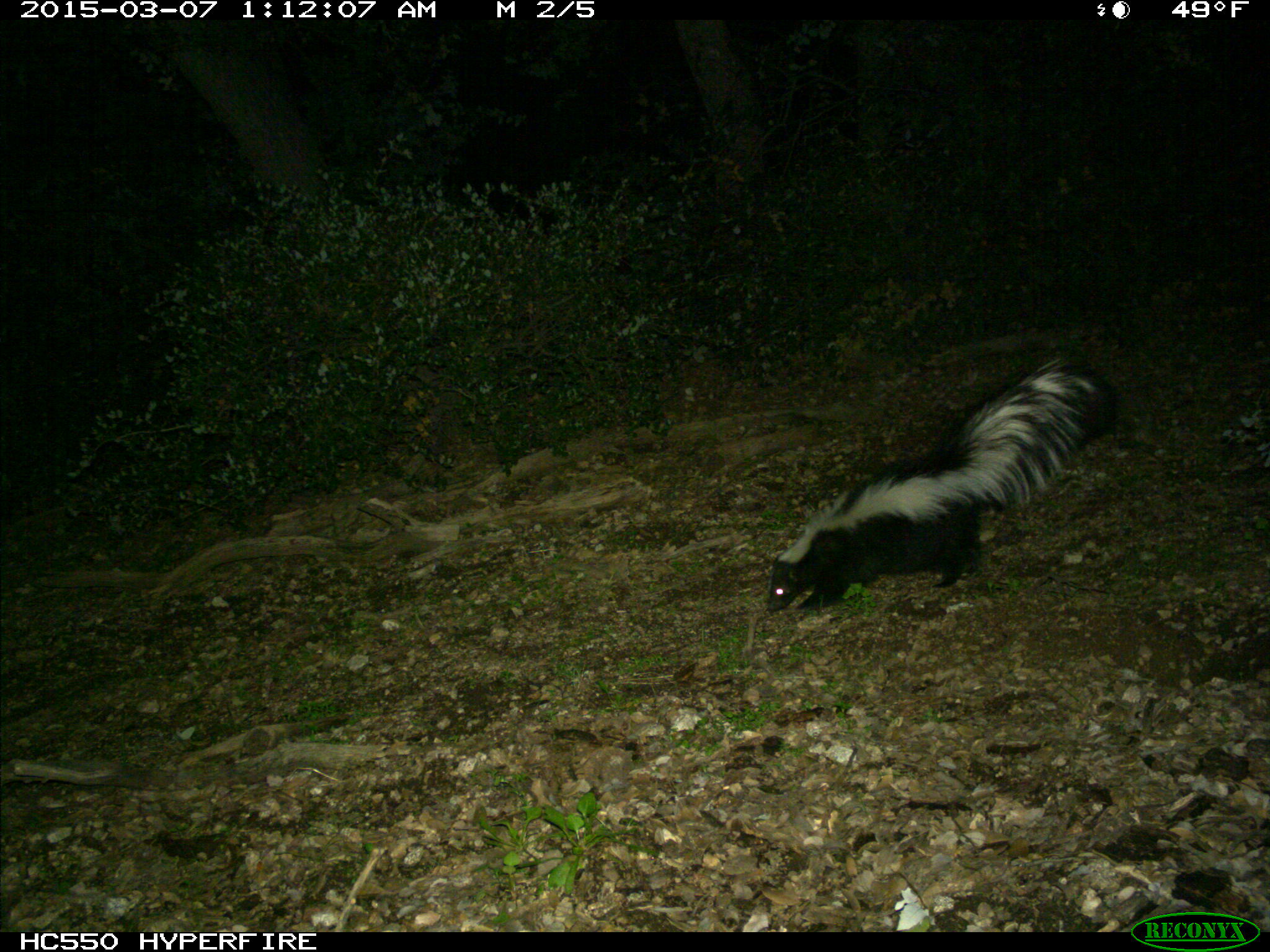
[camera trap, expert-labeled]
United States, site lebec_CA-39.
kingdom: Animalia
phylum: Chordata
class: Mammalia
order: Carnivora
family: Mephitidae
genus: Mephitis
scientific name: Mephitis mephitis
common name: striped skunk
Mephitis mephitis (striped skunk).